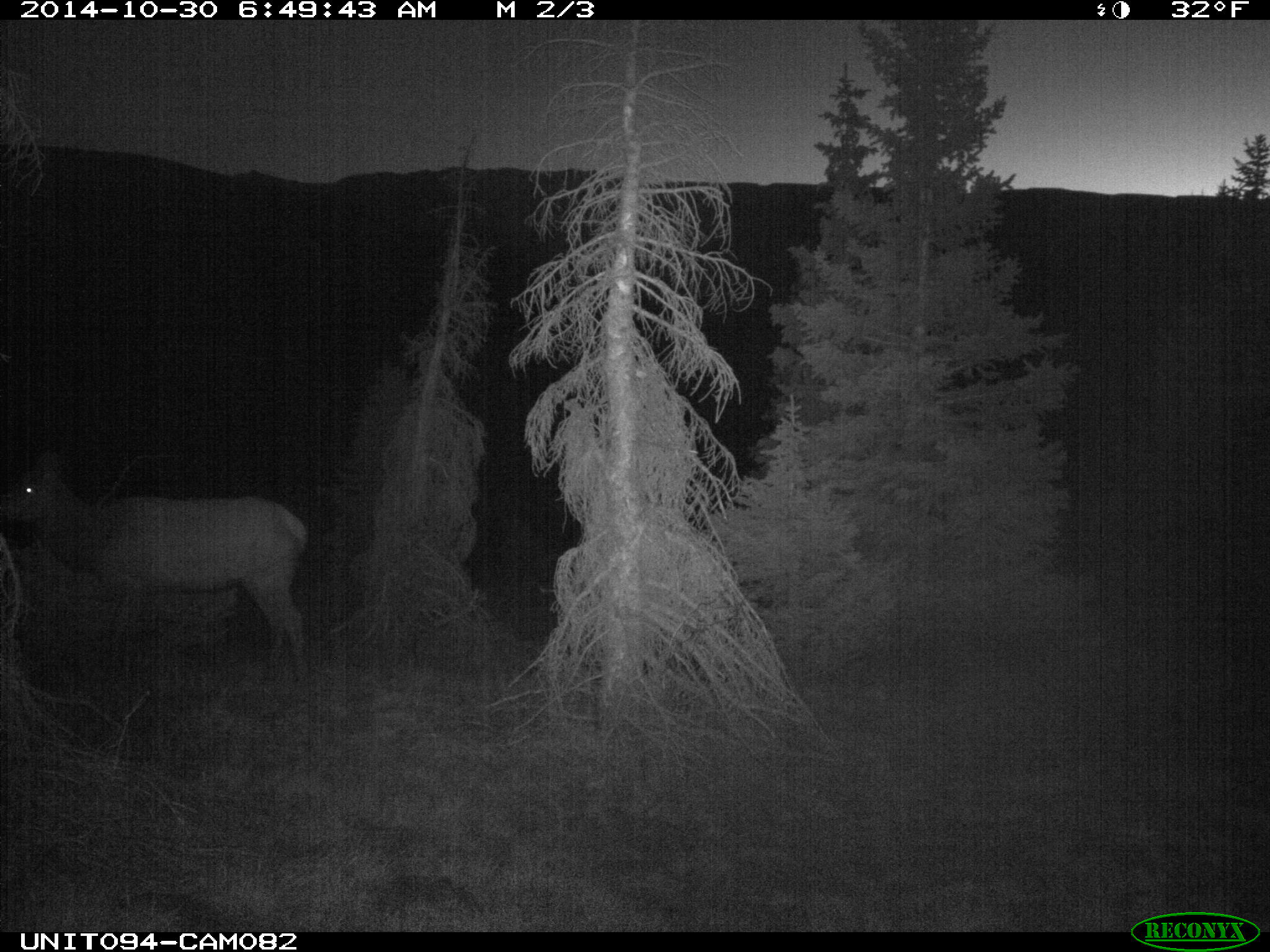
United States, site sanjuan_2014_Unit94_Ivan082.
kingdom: Animalia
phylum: Chordata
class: Mammalia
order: Artiodactyla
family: Cervidae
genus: Cervus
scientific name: Cervus elaphus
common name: red deer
Cervus elaphus (red deer).